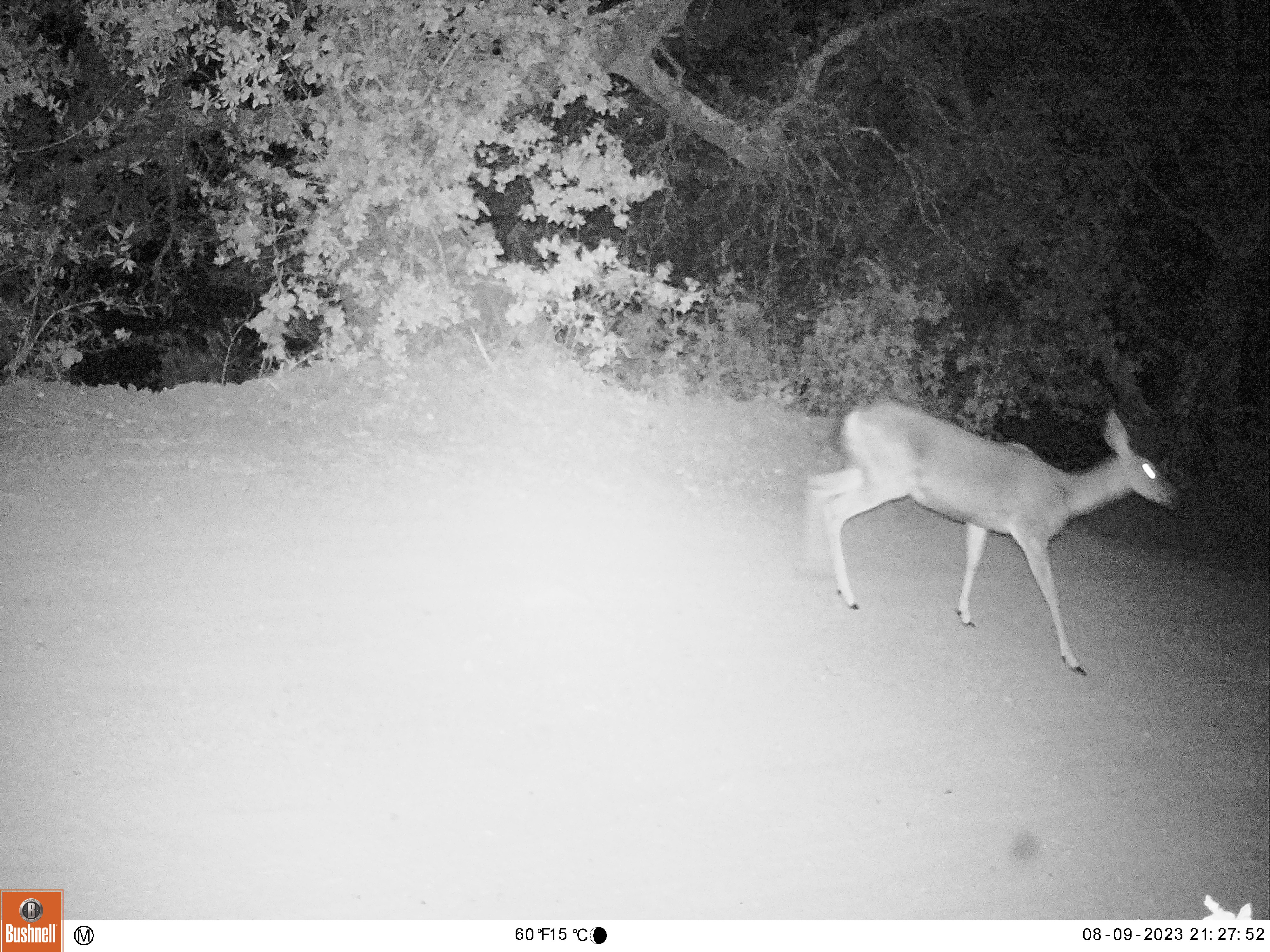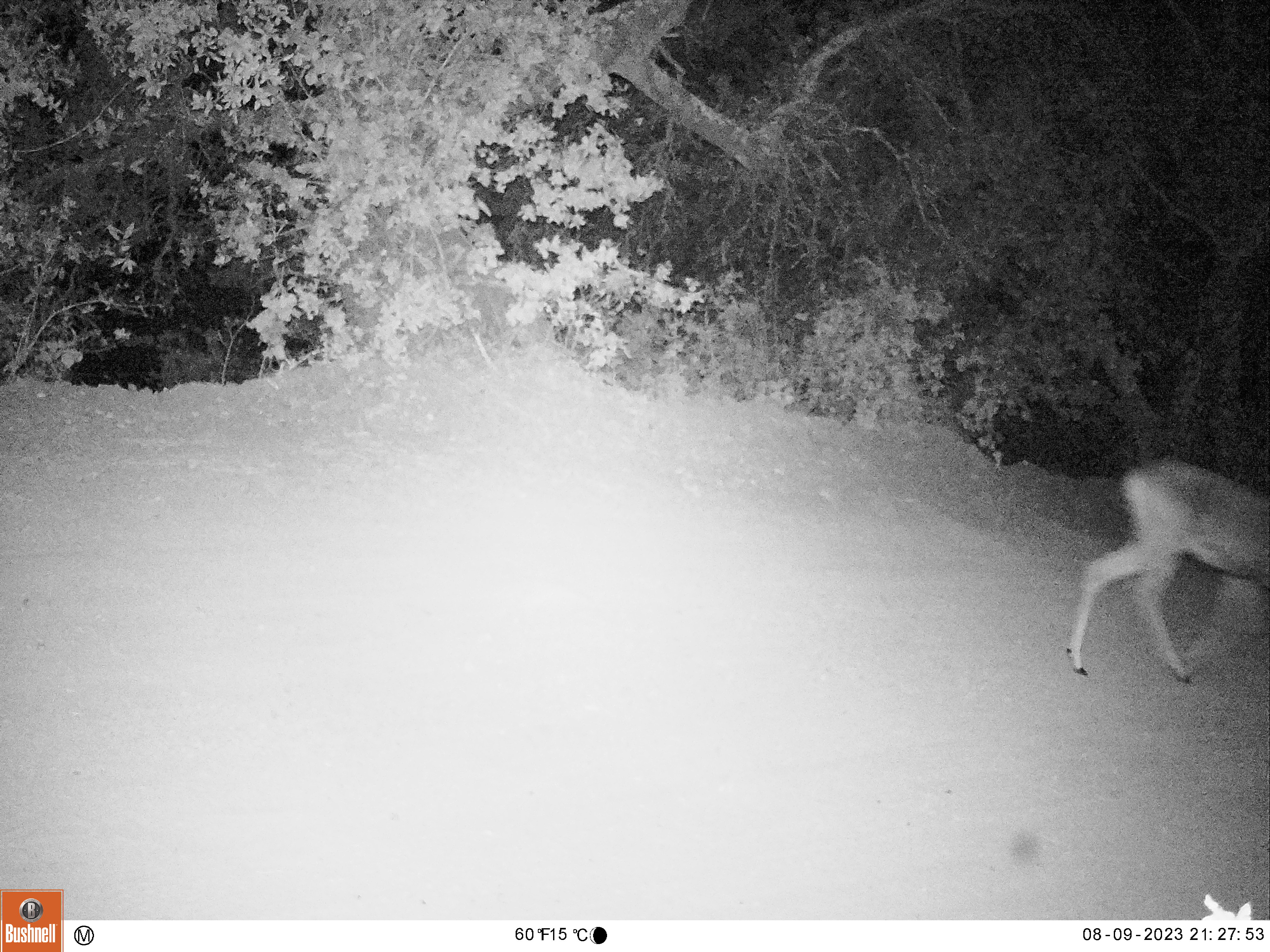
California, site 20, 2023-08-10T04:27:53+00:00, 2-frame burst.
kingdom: Animalia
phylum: Chordata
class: Mammalia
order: Artiodactyla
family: Cervidae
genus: Odocoileus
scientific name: Odocoileus hemionus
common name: mule deer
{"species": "mule deer (Odocoileus hemionus)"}